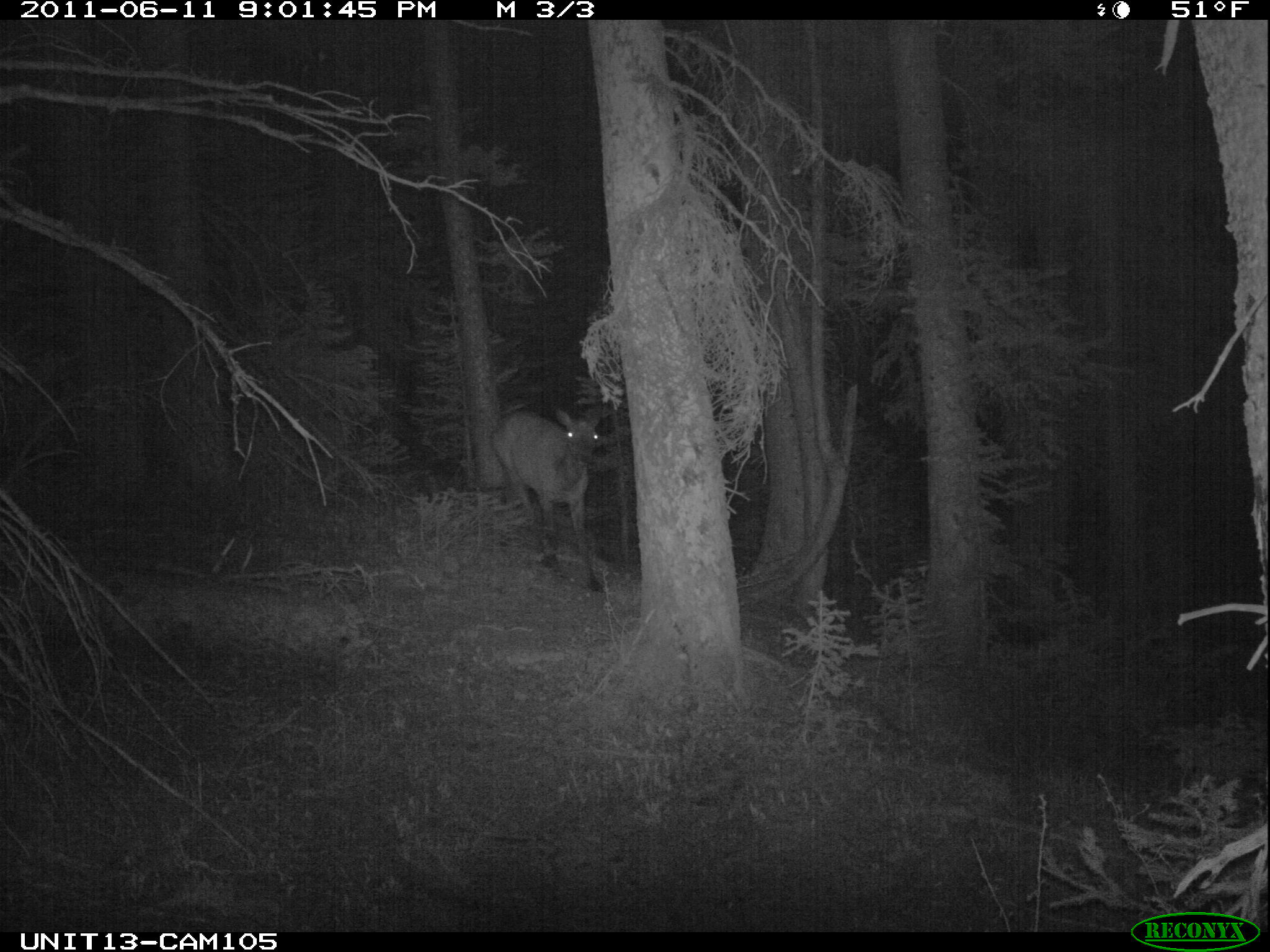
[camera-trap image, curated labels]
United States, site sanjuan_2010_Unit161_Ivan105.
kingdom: Animalia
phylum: Chordata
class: Mammalia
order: Artiodactyla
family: Cervidae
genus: Cervus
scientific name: Cervus elaphus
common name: red deer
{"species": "Cervus elaphus (red deer)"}